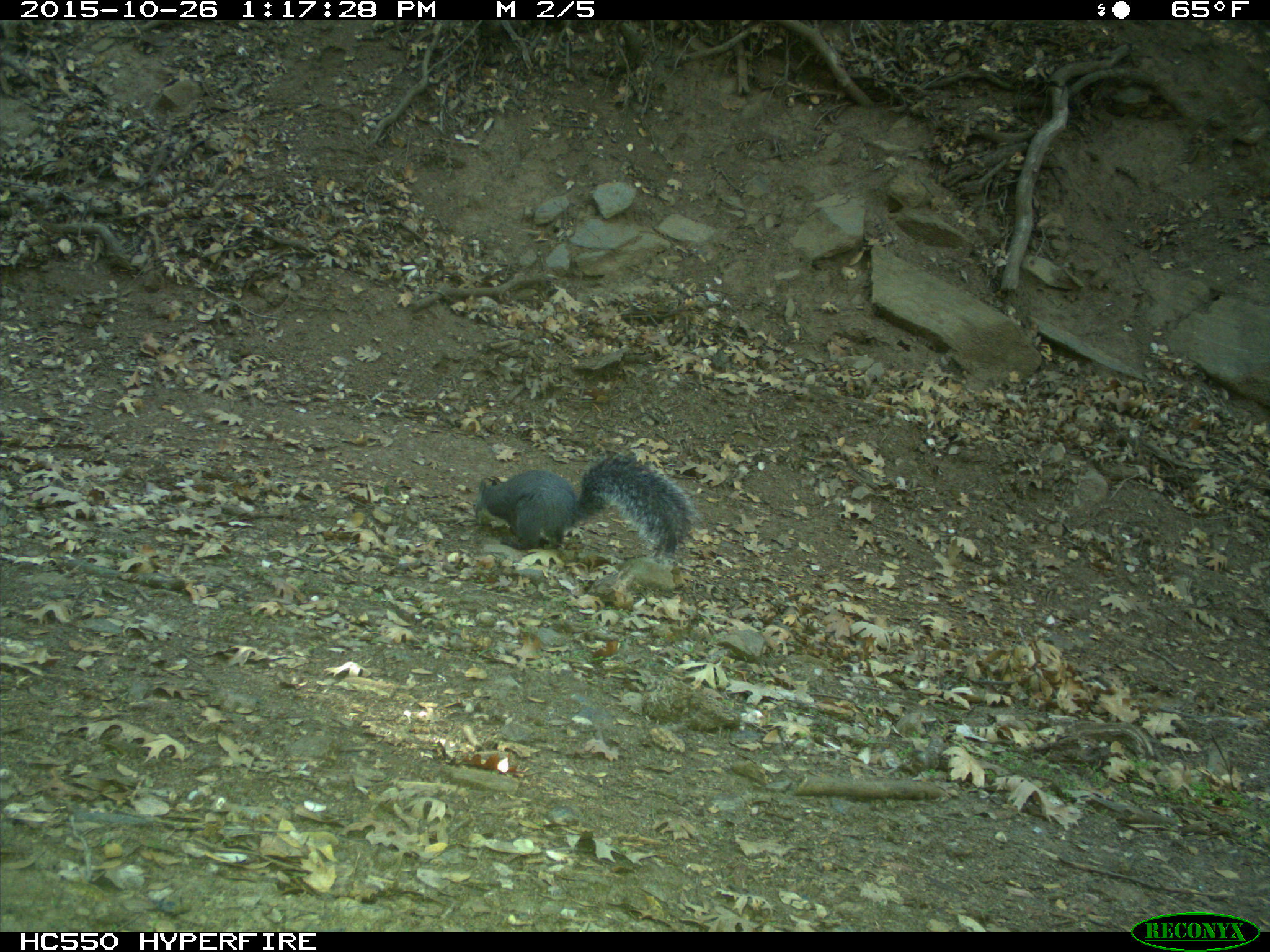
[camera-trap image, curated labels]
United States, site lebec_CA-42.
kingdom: Animalia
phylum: Chordata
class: Mammalia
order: Rodentia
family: Sciuridae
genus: Sciurus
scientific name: Sciurus carolinensis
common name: eastern gray squirrel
Sciurus carolinensis (eastern gray squirrel).